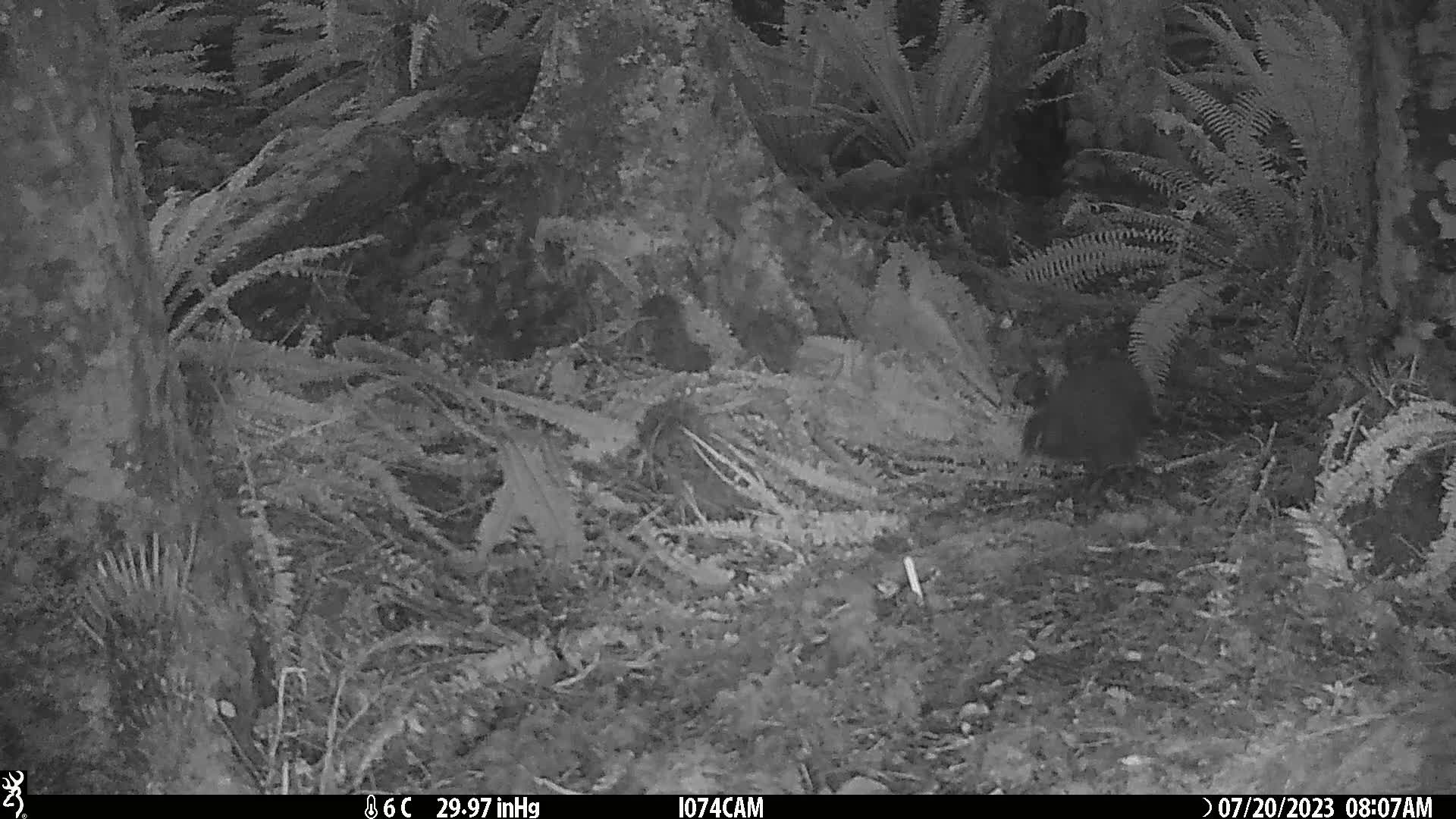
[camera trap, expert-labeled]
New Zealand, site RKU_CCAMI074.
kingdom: Animalia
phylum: Chordata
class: Aves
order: Apterygiformes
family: Apterygidae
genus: Apteryx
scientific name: Apteryx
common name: kiwi